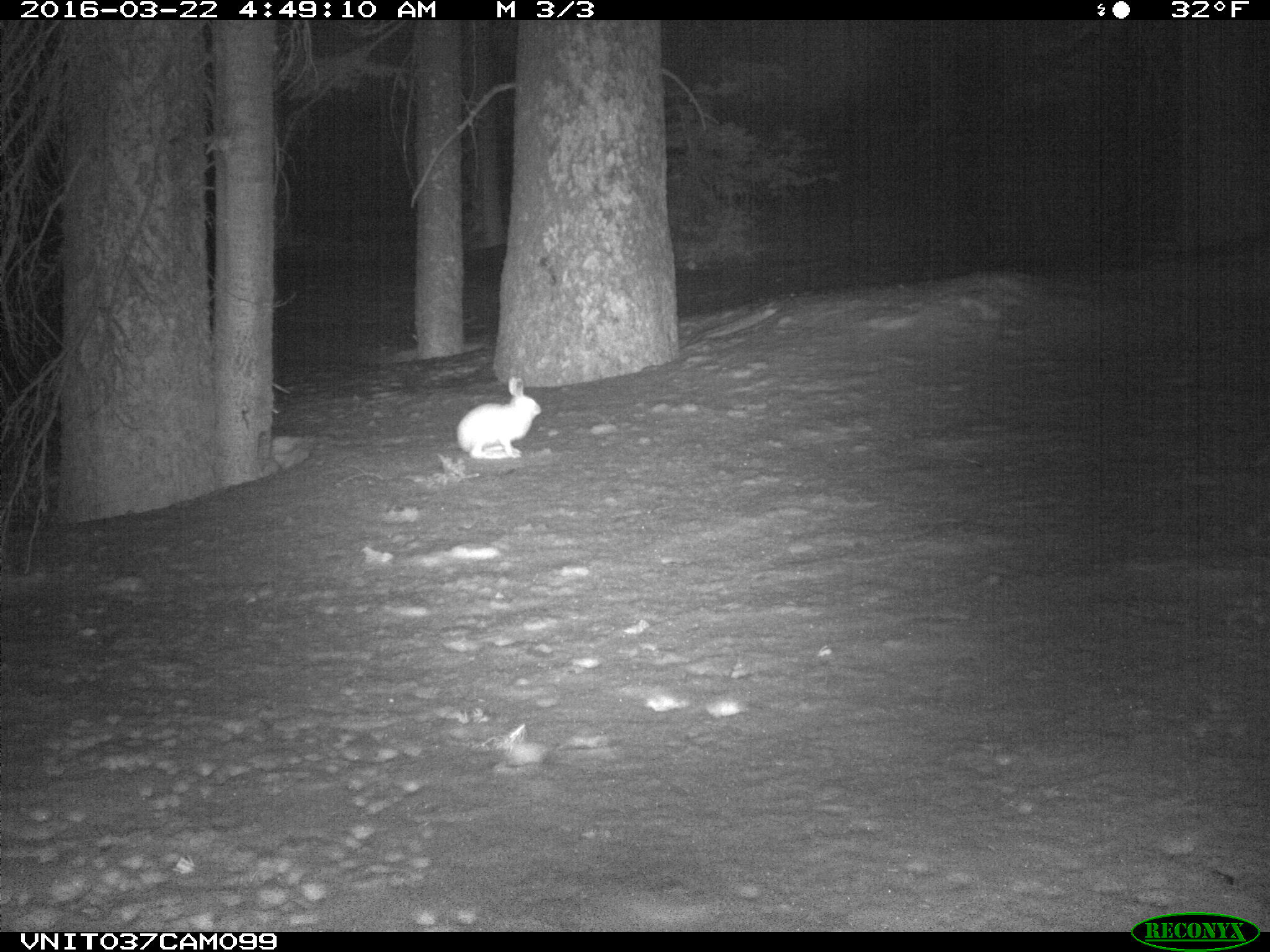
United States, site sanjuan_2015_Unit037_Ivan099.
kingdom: Animalia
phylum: Chordata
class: Mammalia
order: Lagomorpha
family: Leporidae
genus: Lepus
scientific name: Lepus americanus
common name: snowshoe hare